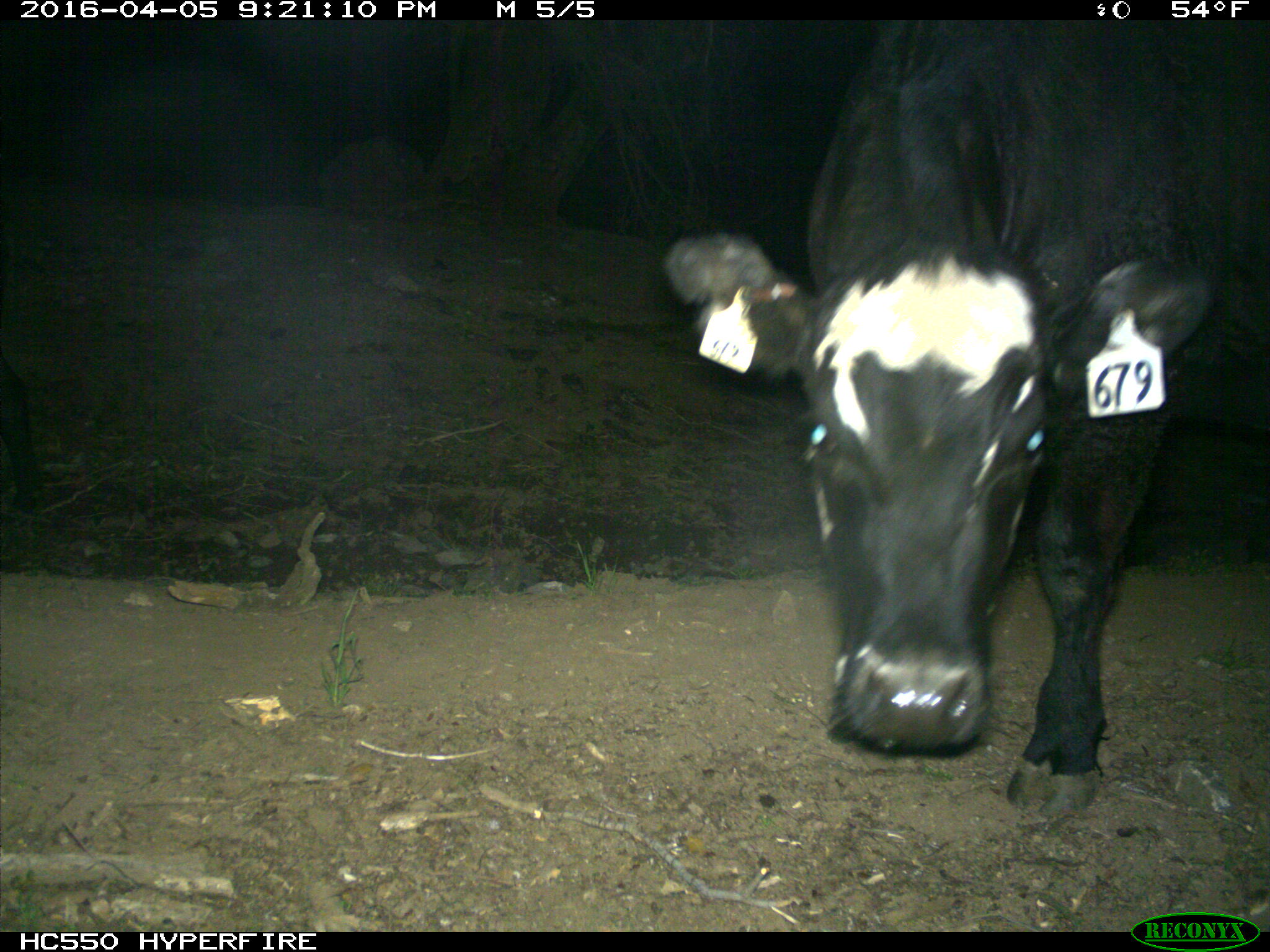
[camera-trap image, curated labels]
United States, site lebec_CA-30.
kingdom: Animalia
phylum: Chordata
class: Mammalia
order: Artiodactyla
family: Bovidae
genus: Bos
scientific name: Bos taurus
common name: domestic cow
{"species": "Bos taurus (domestic cow)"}